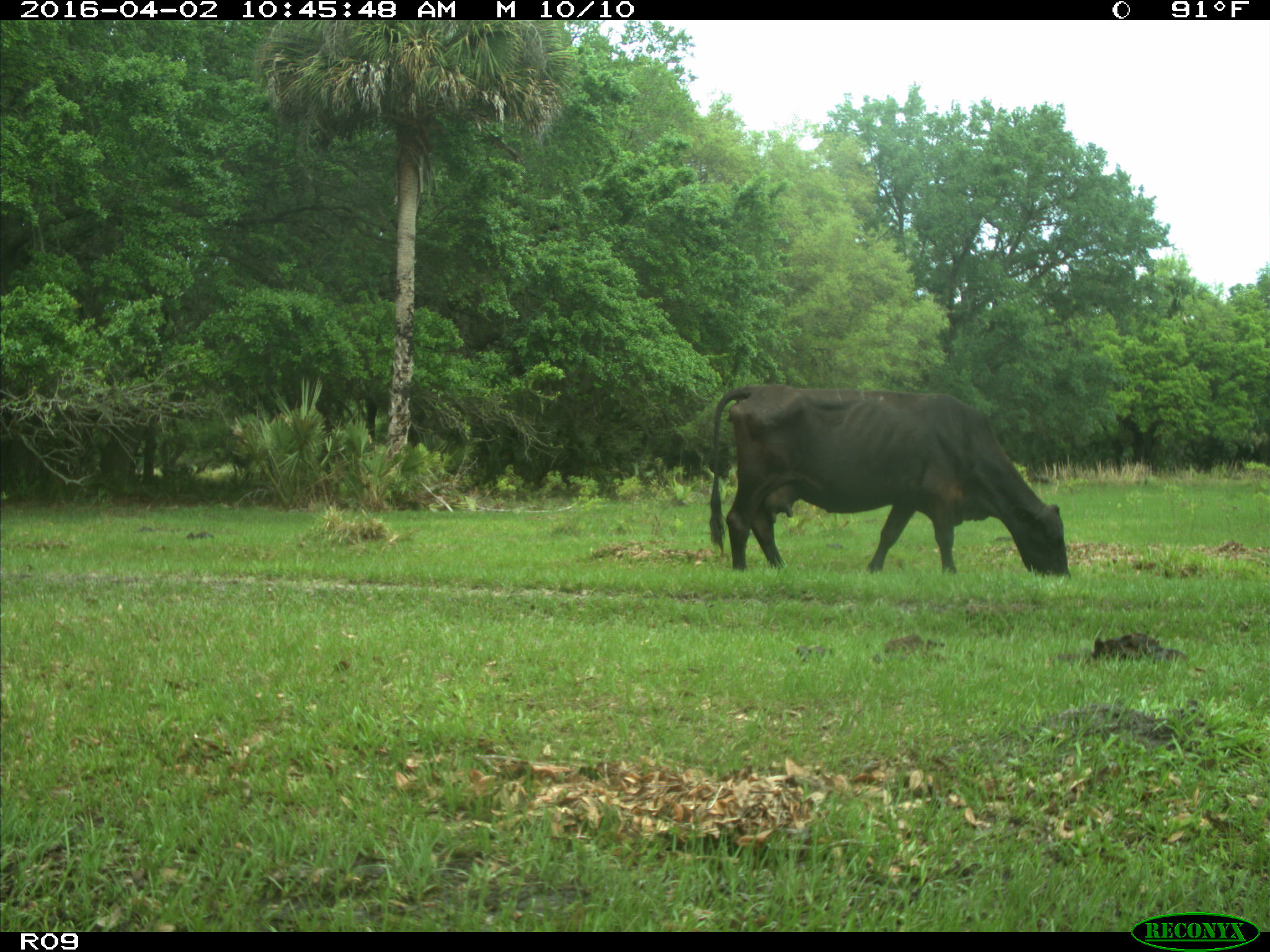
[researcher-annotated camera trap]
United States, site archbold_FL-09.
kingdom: Animalia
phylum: Chordata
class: Mammalia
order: Artiodactyla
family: Bovidae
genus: Bos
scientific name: Bos taurus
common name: domestic cow